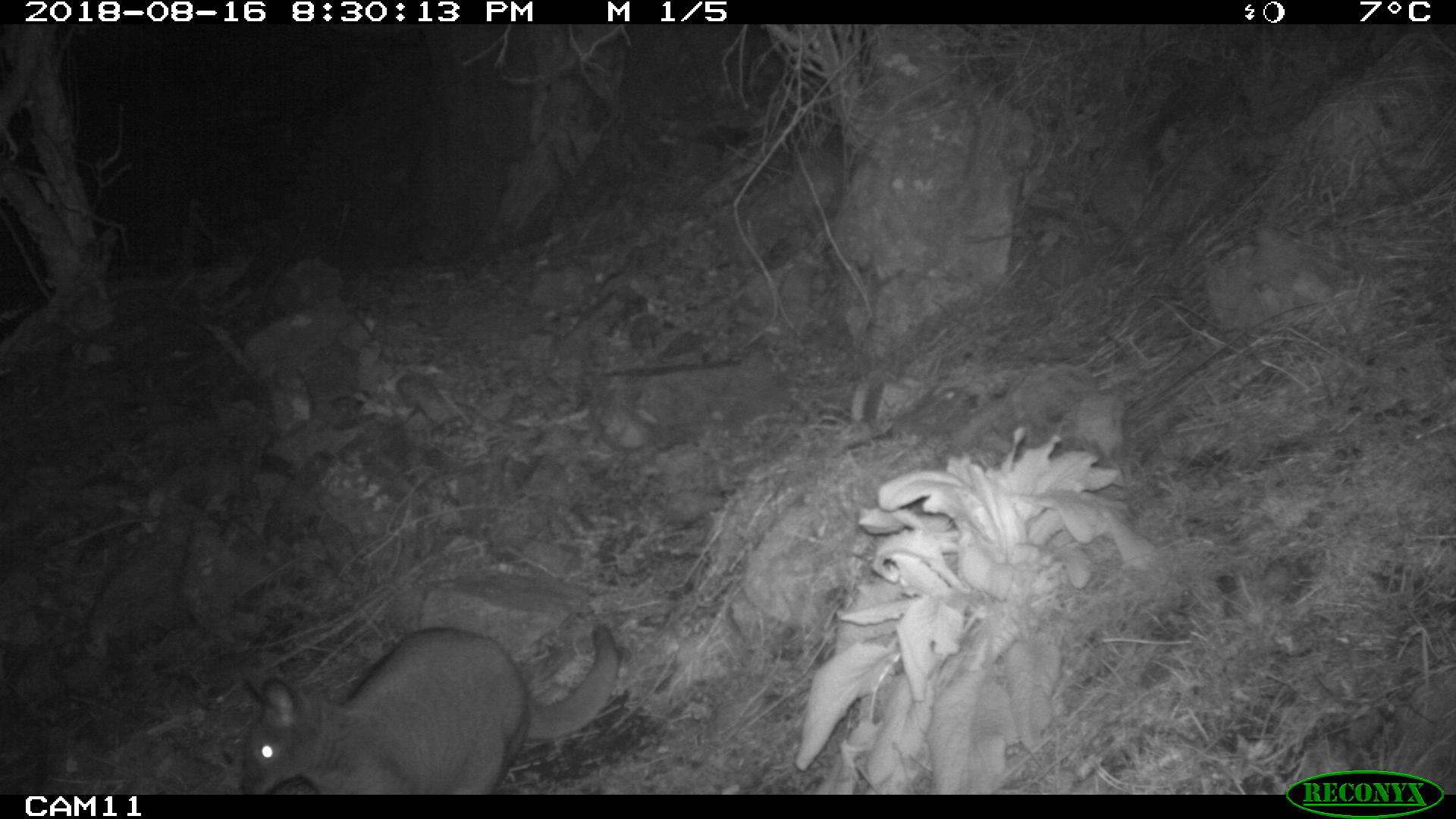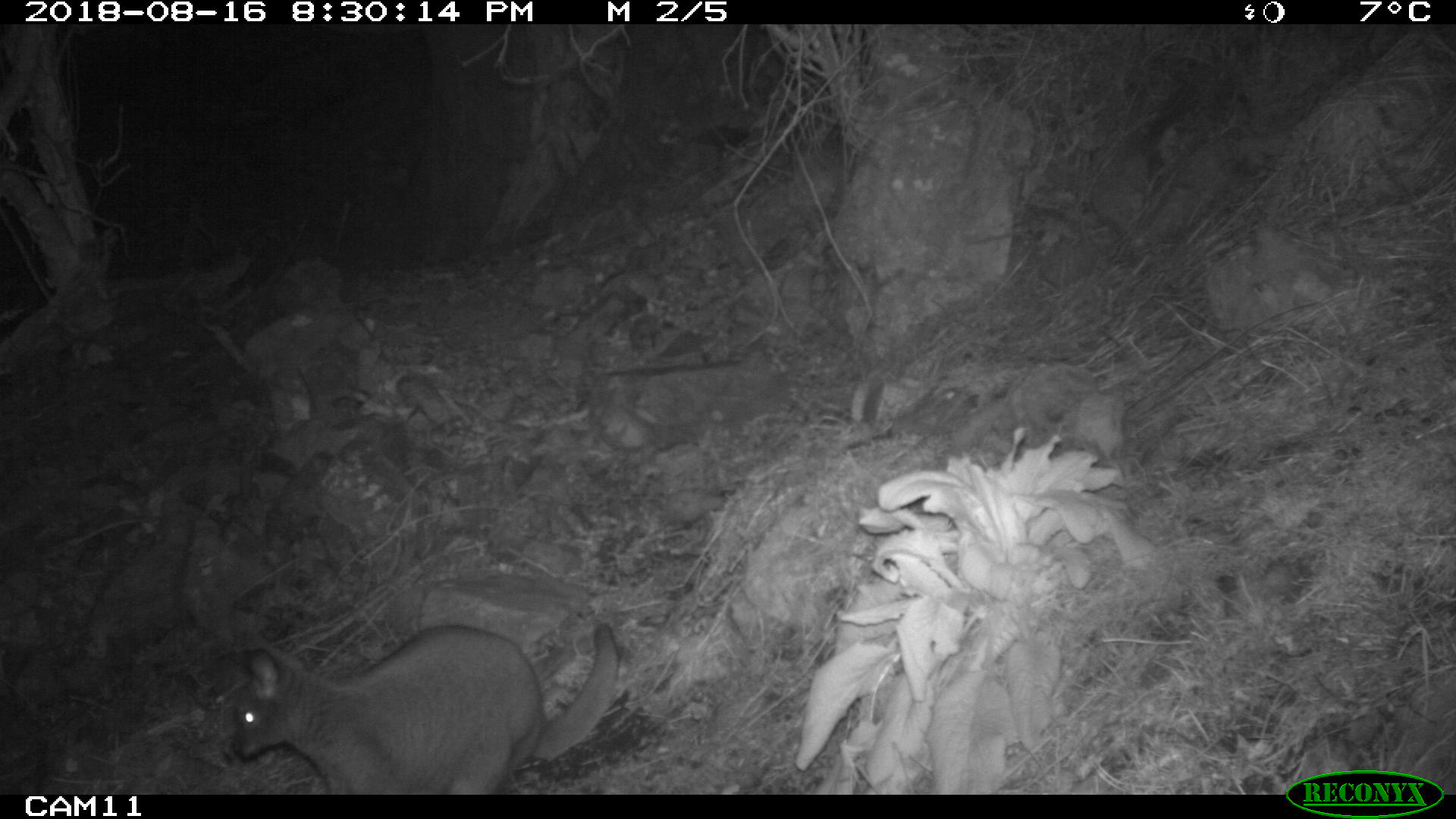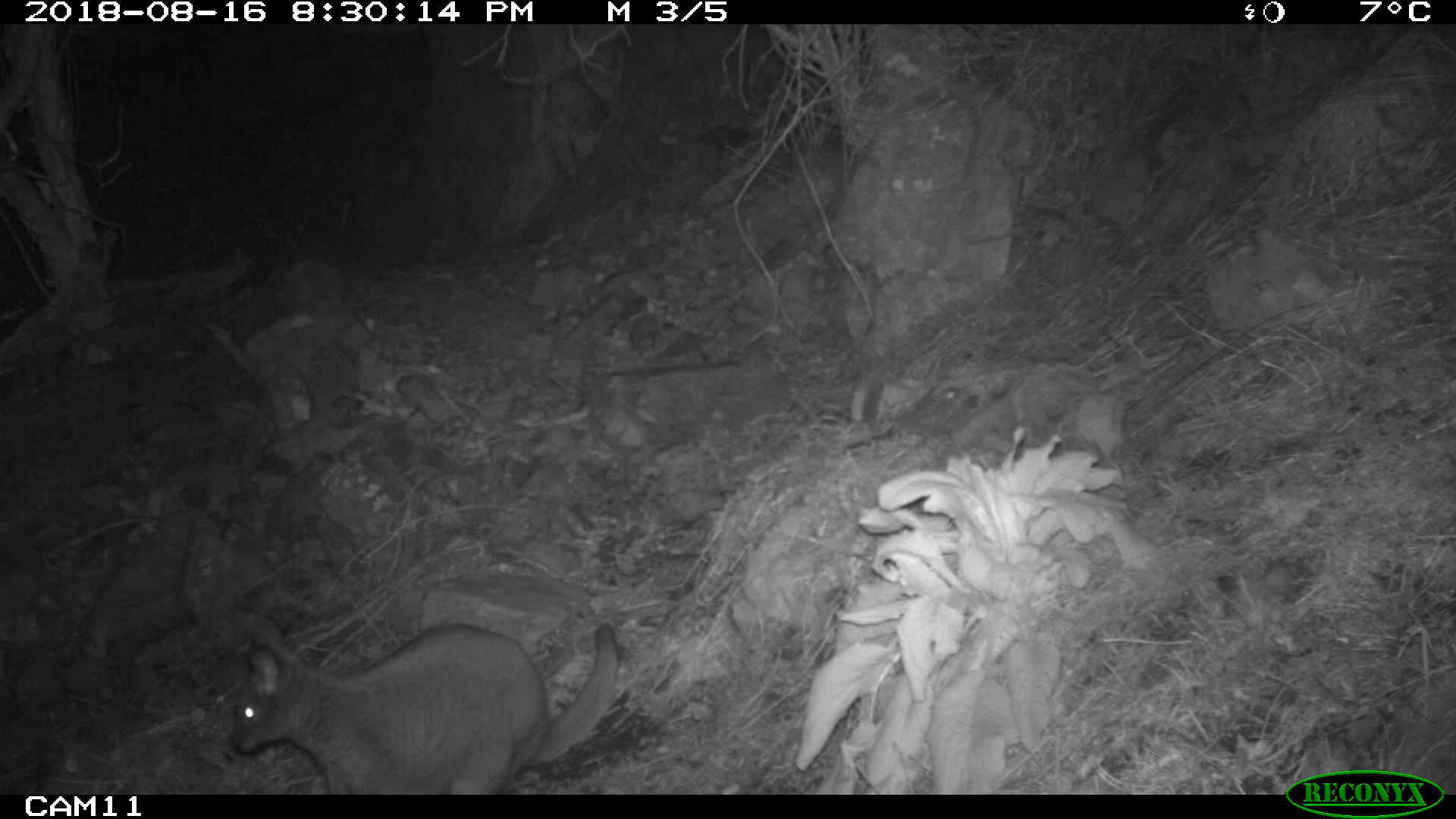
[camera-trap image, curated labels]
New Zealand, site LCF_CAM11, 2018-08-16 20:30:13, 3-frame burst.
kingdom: Animalia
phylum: Chordata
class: Mammalia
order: Diprotodontia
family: Macropodidae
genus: Notamacropus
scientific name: Notamacropus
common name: wallaby